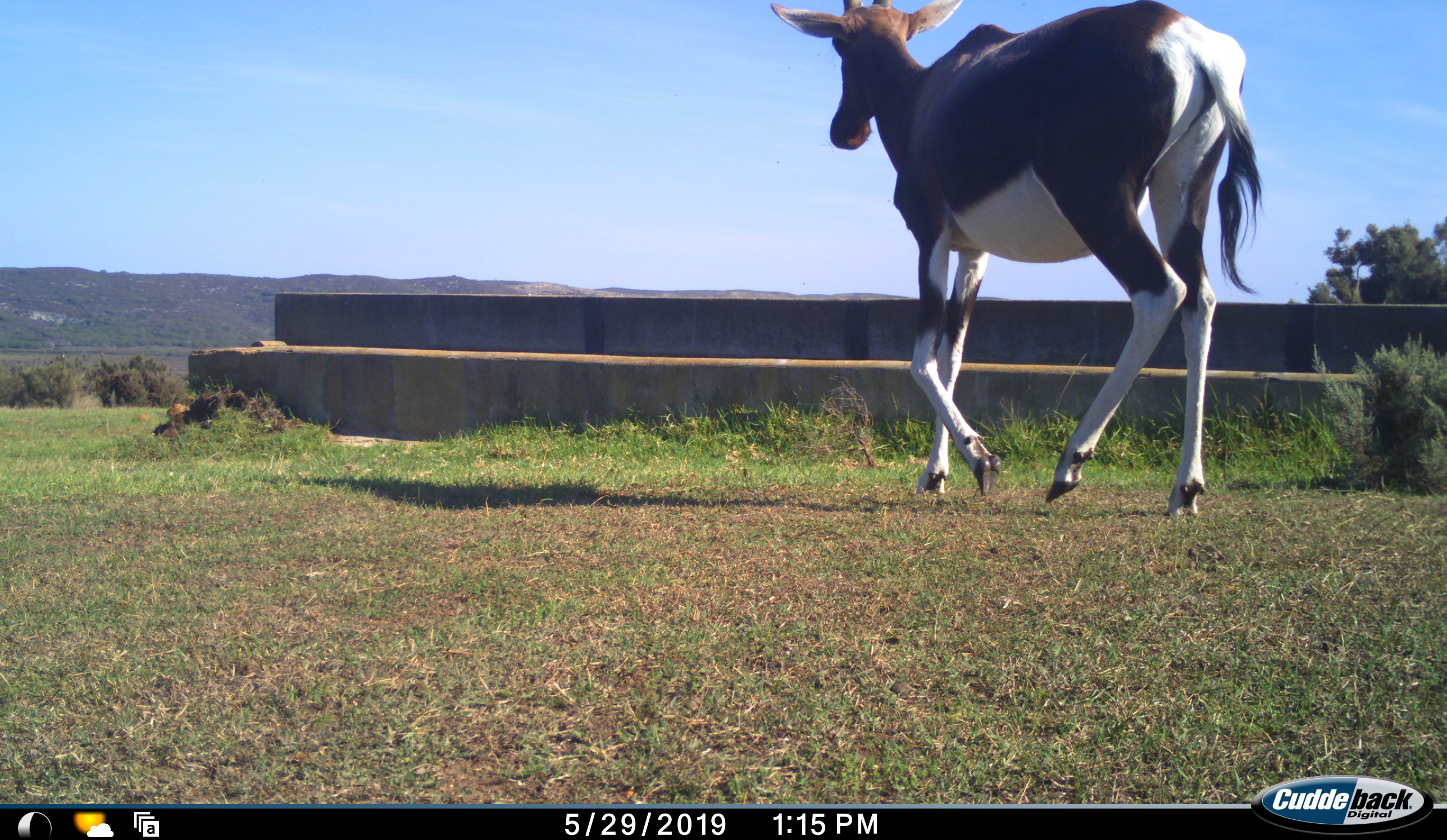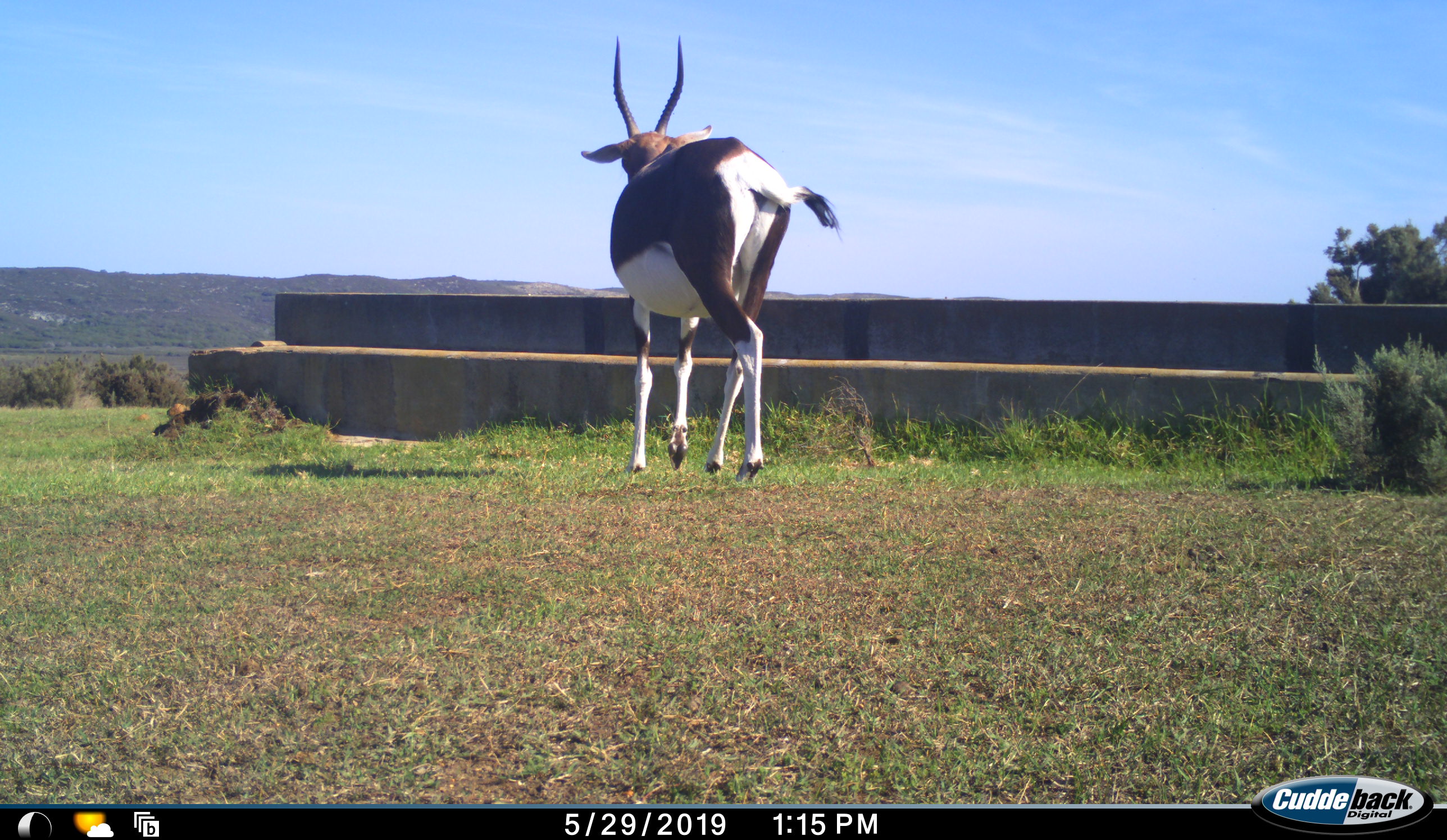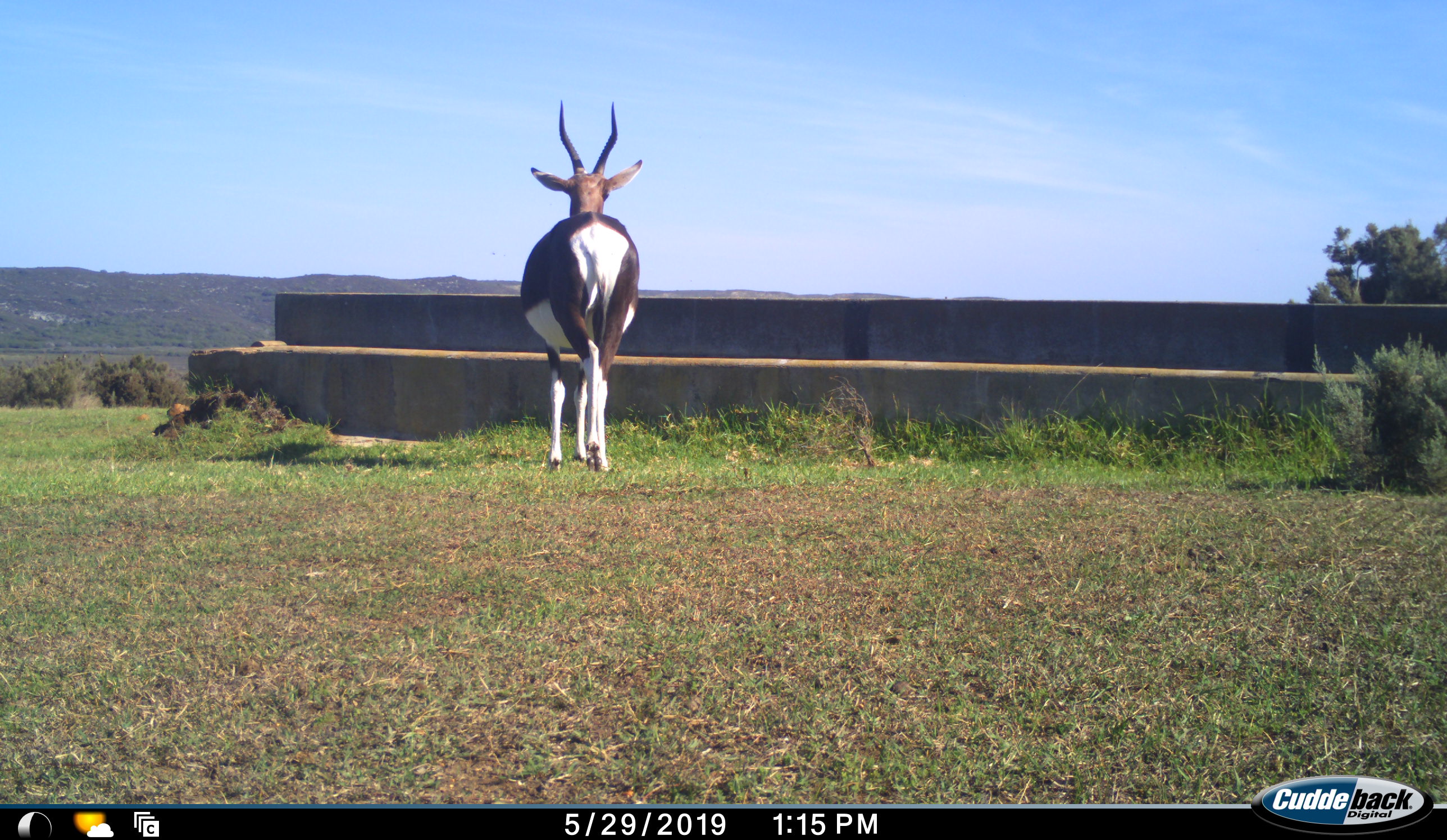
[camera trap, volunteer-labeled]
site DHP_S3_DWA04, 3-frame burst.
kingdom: Animalia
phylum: Chordata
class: Mammalia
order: Artiodactyla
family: Bovidae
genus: Damaliscus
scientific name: Damaliscus pygargus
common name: bontebok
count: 1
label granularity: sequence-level